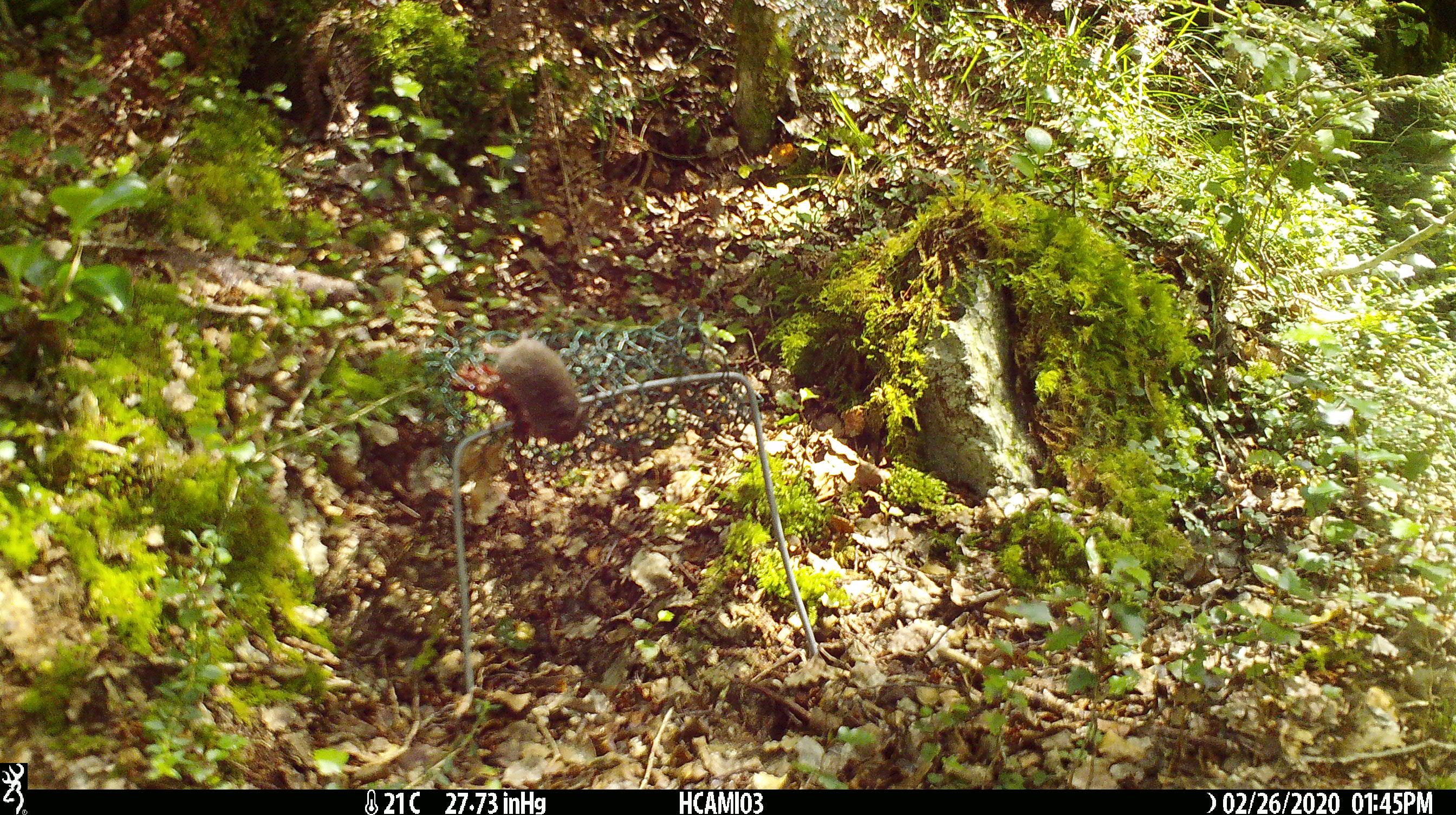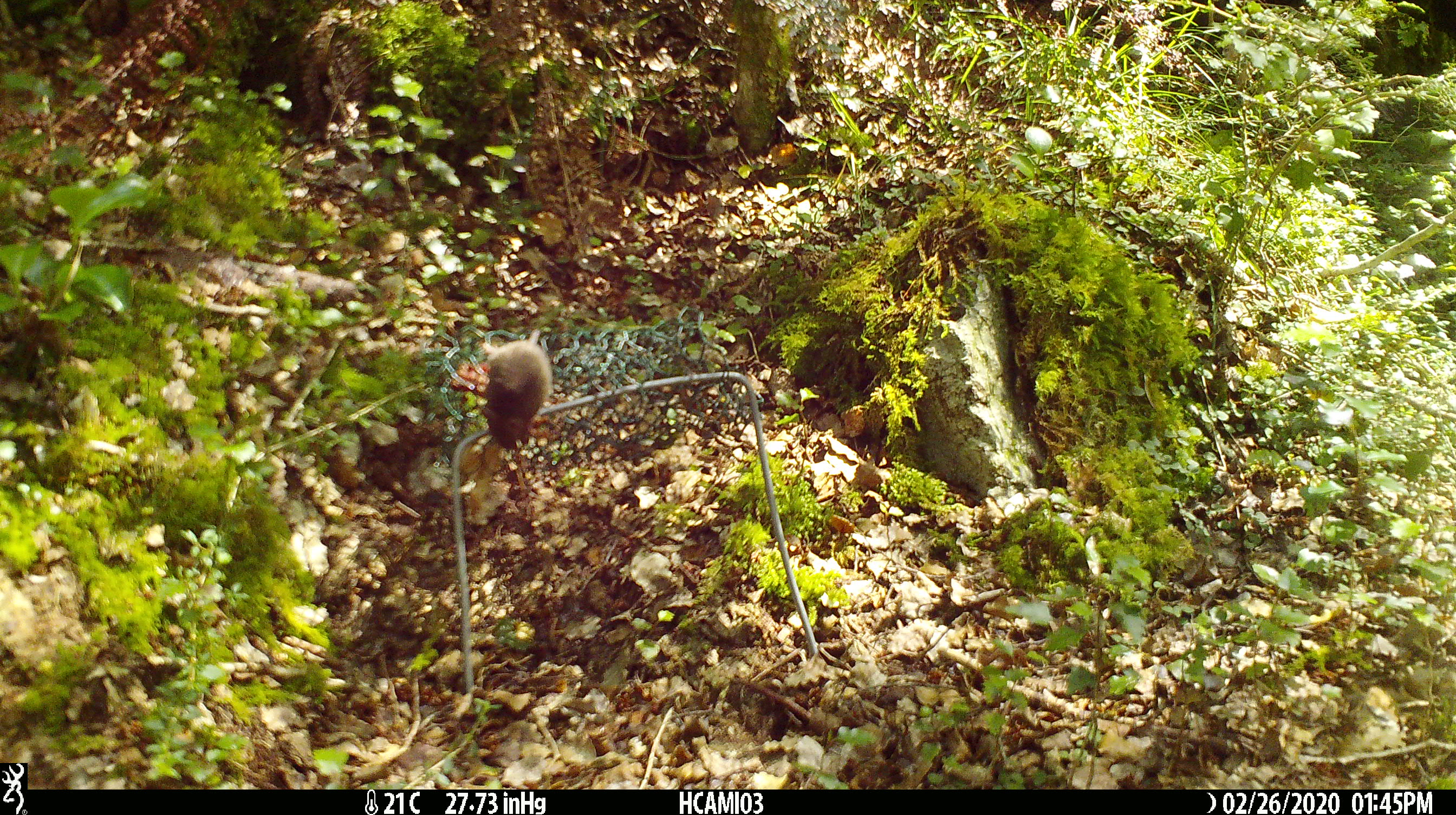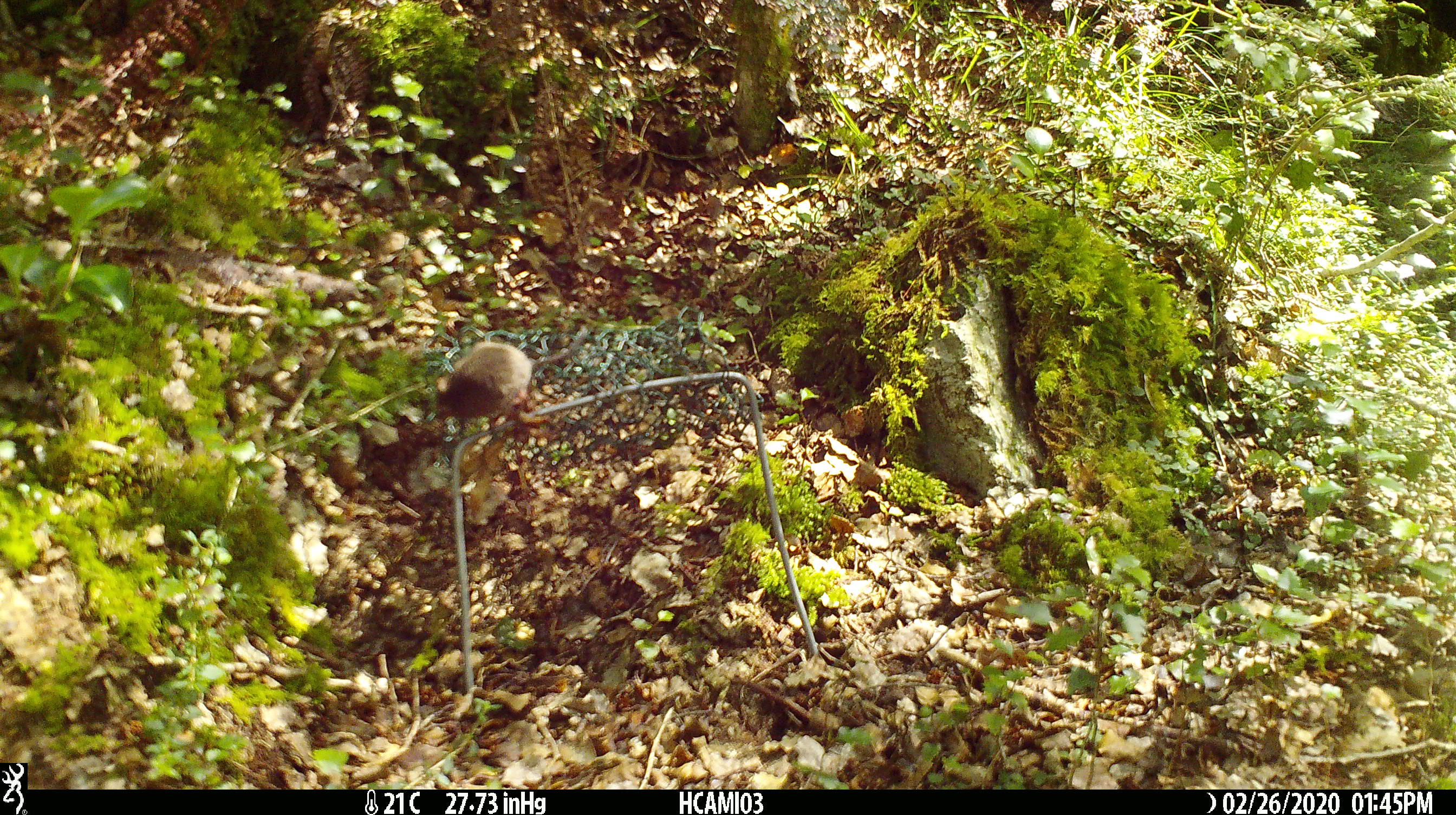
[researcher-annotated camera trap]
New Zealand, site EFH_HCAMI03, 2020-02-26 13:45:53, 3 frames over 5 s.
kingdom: Animalia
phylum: Chordata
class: Mammalia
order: Rodentia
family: Muridae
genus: Mus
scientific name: Mus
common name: mouse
Mouse (Mus).